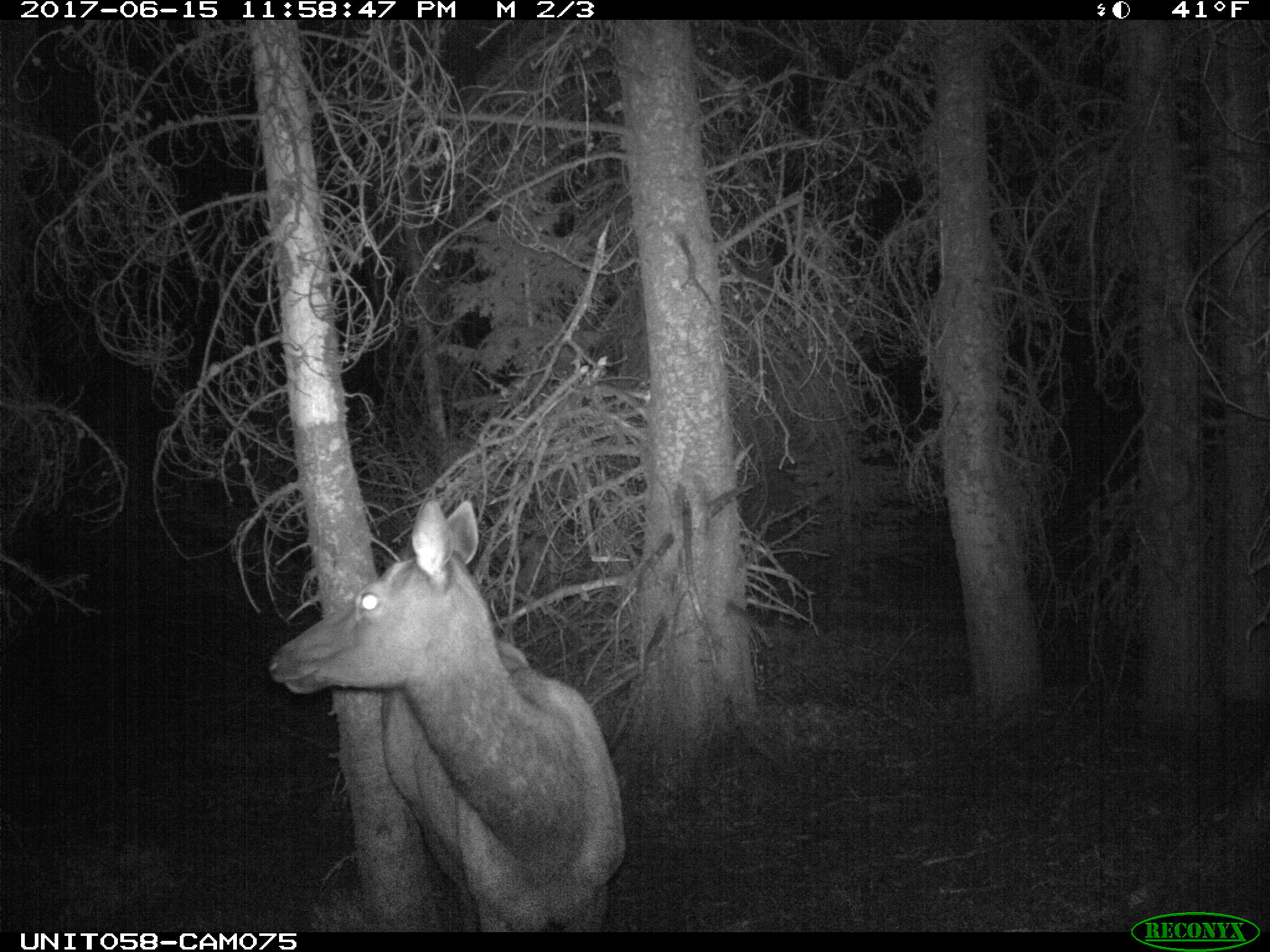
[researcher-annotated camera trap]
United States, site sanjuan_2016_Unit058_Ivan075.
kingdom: Animalia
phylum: Chordata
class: Mammalia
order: Artiodactyla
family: Cervidae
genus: Cervus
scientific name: Cervus elaphus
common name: red deer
Cervus elaphus (red deer).